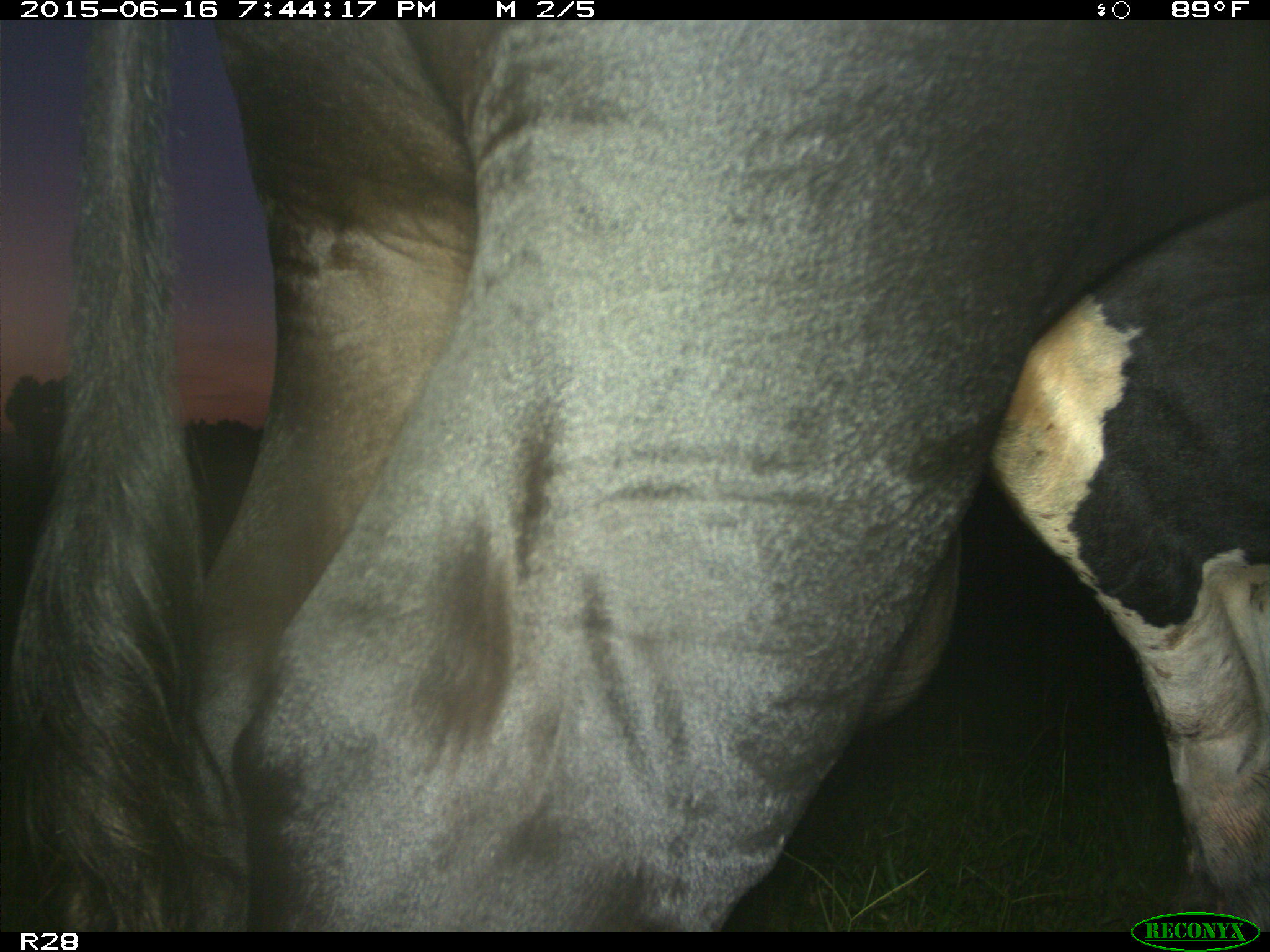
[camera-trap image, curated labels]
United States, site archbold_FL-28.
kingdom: Animalia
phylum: Chordata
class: Mammalia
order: Artiodactyla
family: Bovidae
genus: Bos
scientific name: Bos taurus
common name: domestic cow